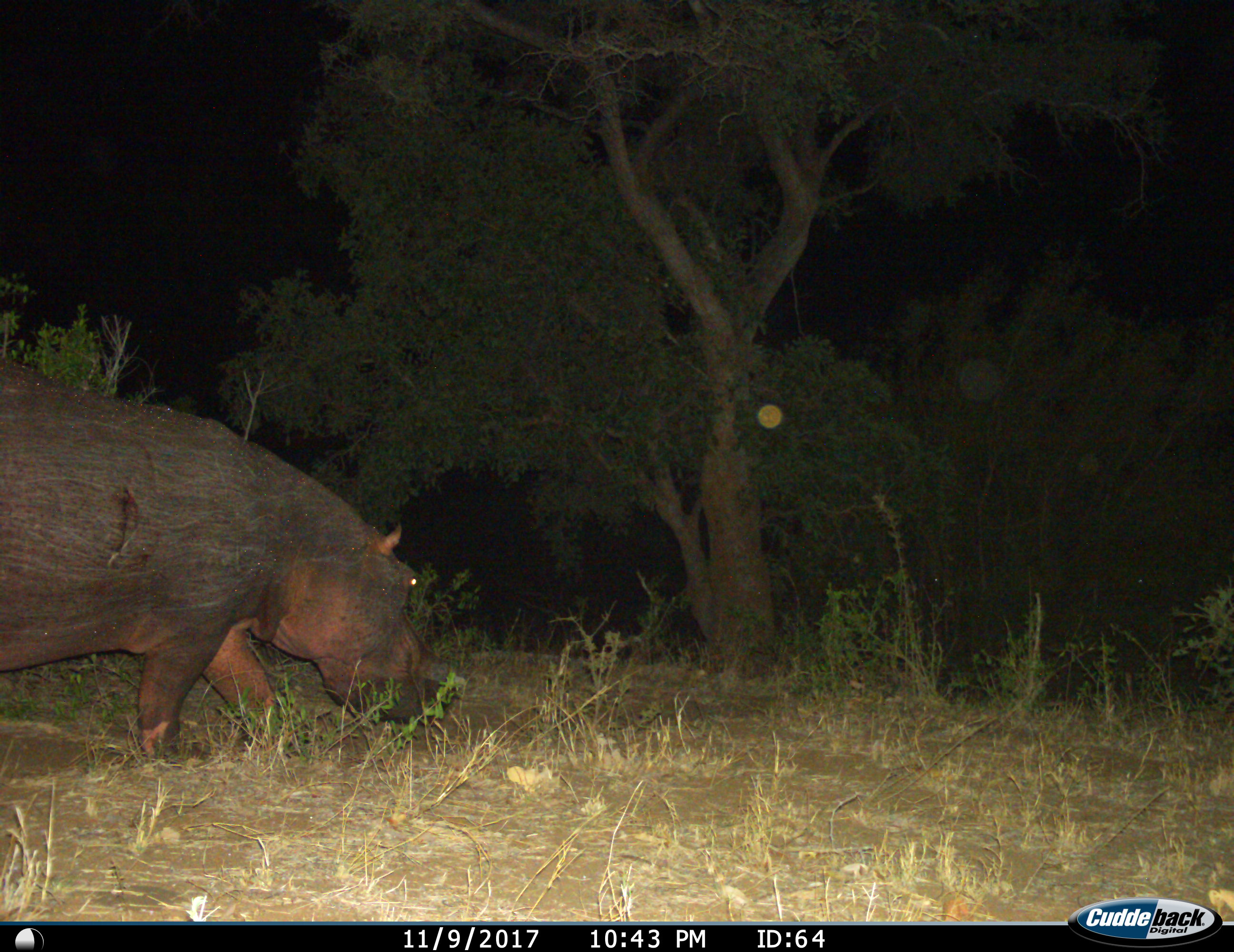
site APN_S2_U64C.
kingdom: Animalia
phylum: Chordata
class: Mammalia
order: Artiodactyla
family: Hippopotamidae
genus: Hippopotamus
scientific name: Hippopotamus amphibius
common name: hippopotamus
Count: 1.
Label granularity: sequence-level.